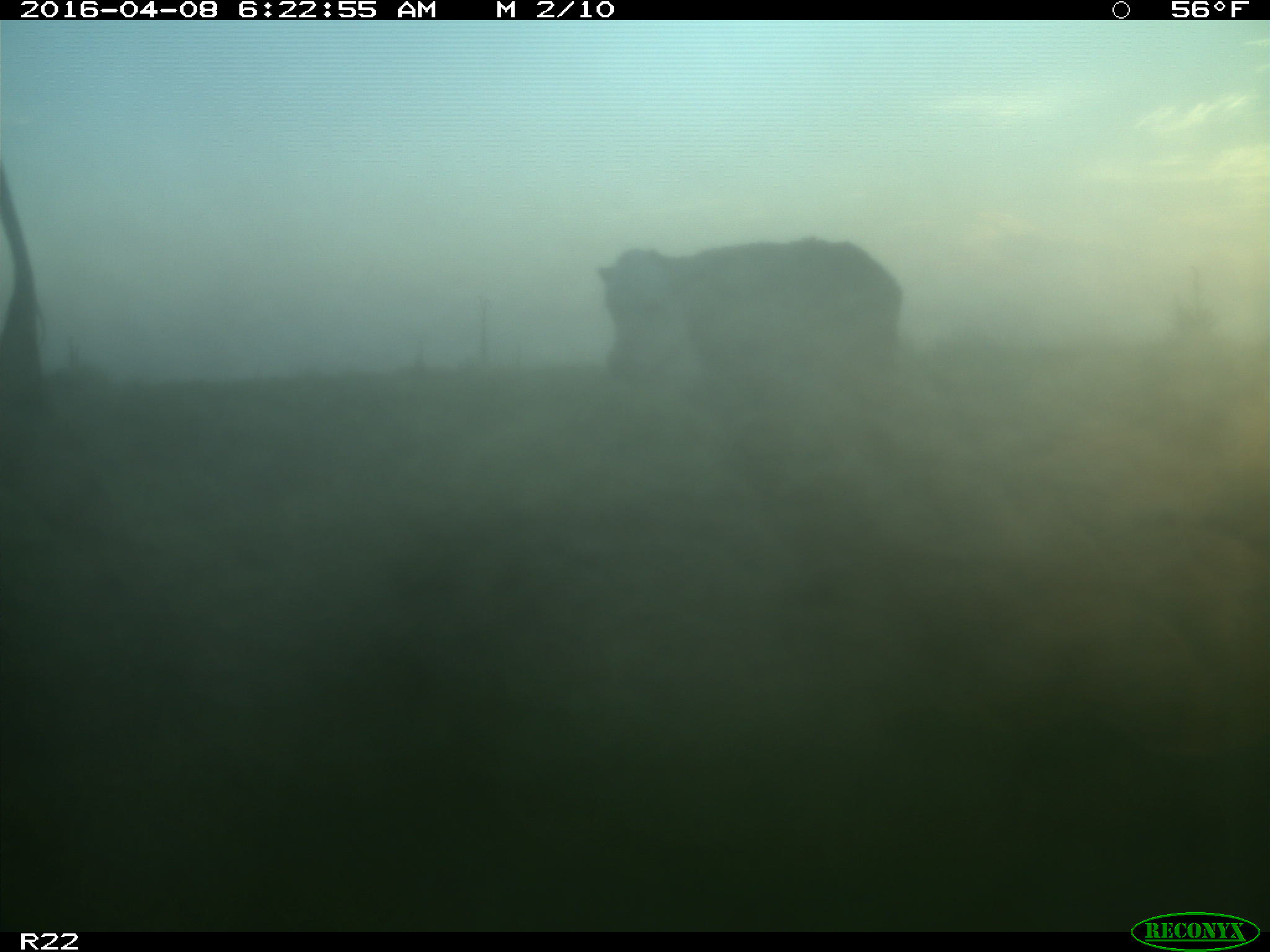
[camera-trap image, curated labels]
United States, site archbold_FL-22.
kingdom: Animalia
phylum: Chordata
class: Mammalia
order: Artiodactyla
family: Bovidae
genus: Bos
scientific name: Bos taurus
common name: domestic cow